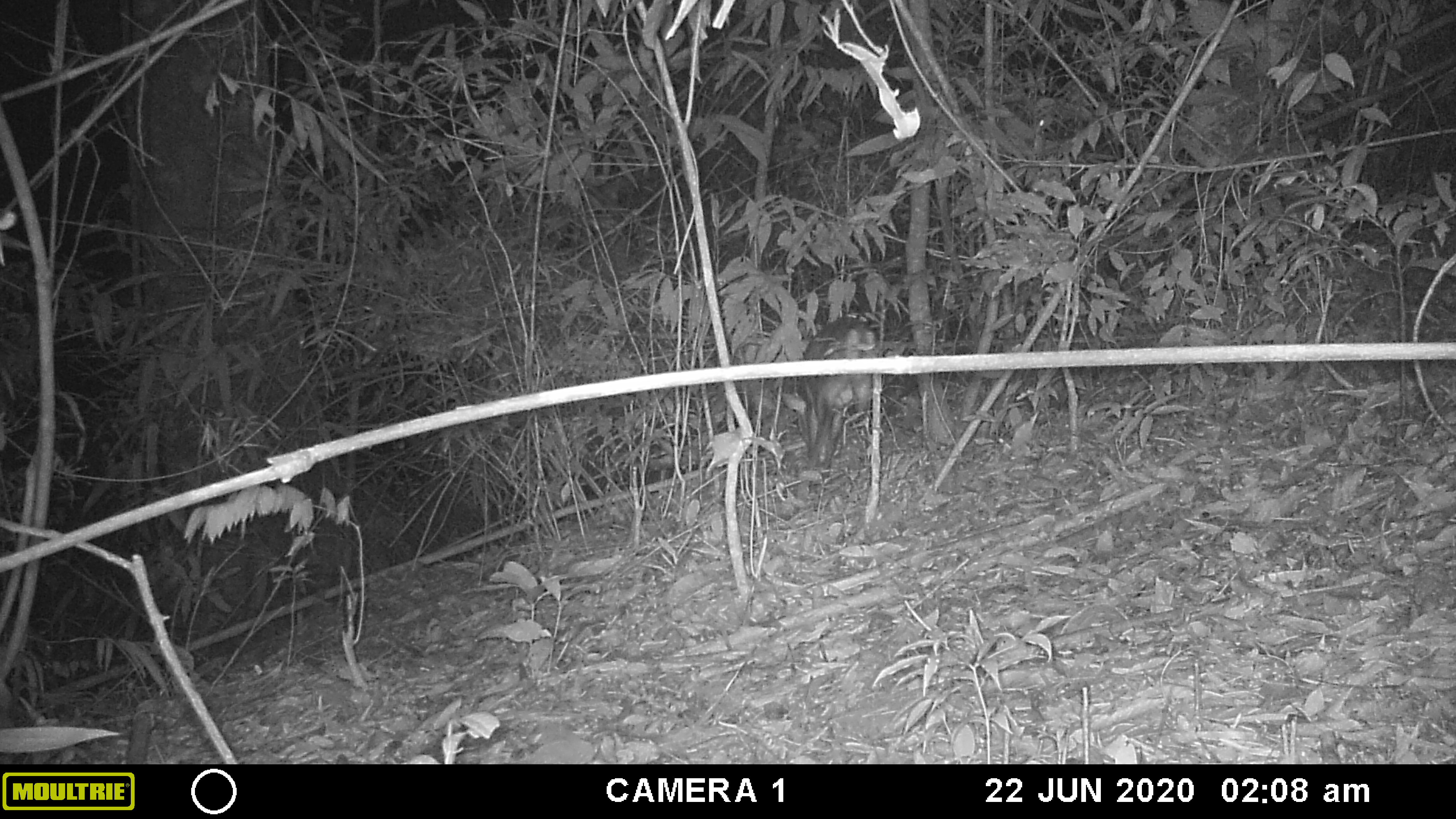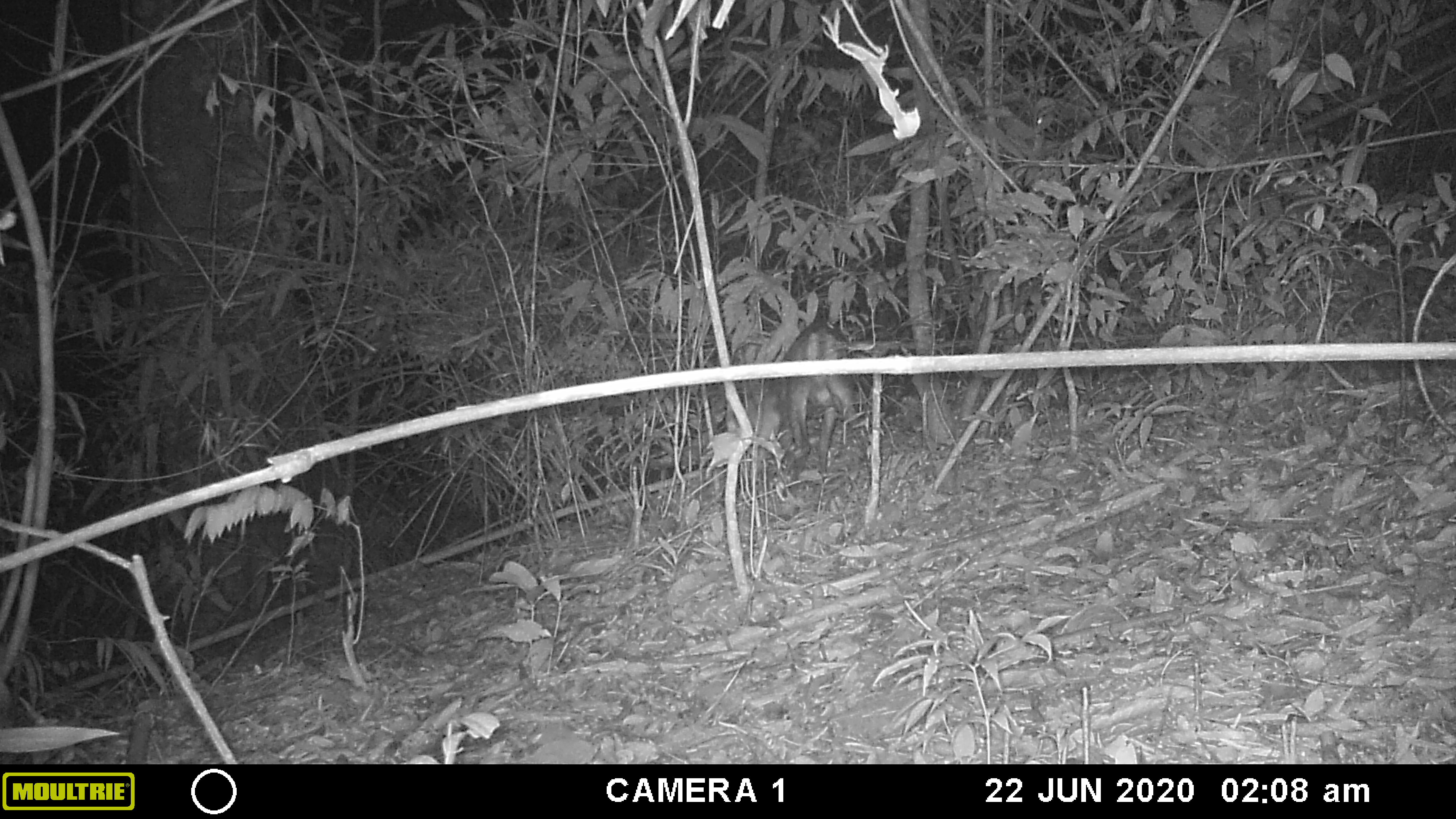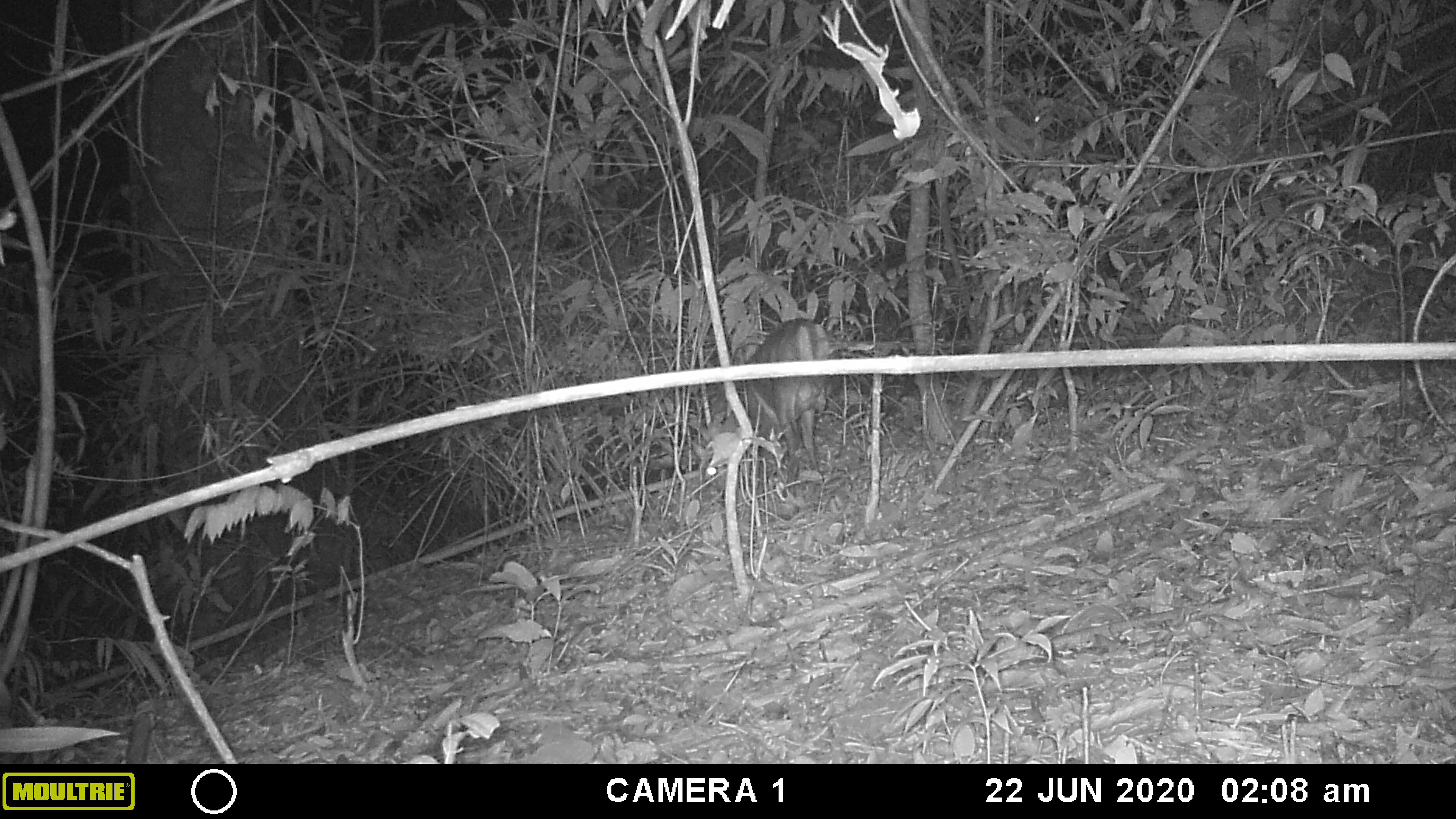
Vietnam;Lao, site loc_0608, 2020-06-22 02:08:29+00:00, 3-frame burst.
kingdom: Animalia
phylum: Chordata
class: Mammalia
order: Artiodactyla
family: Cervidae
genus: Muntiacus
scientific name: Muntiacus rooseveltorum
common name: roosevelt's muntjac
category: roosevelts muntjac group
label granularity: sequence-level